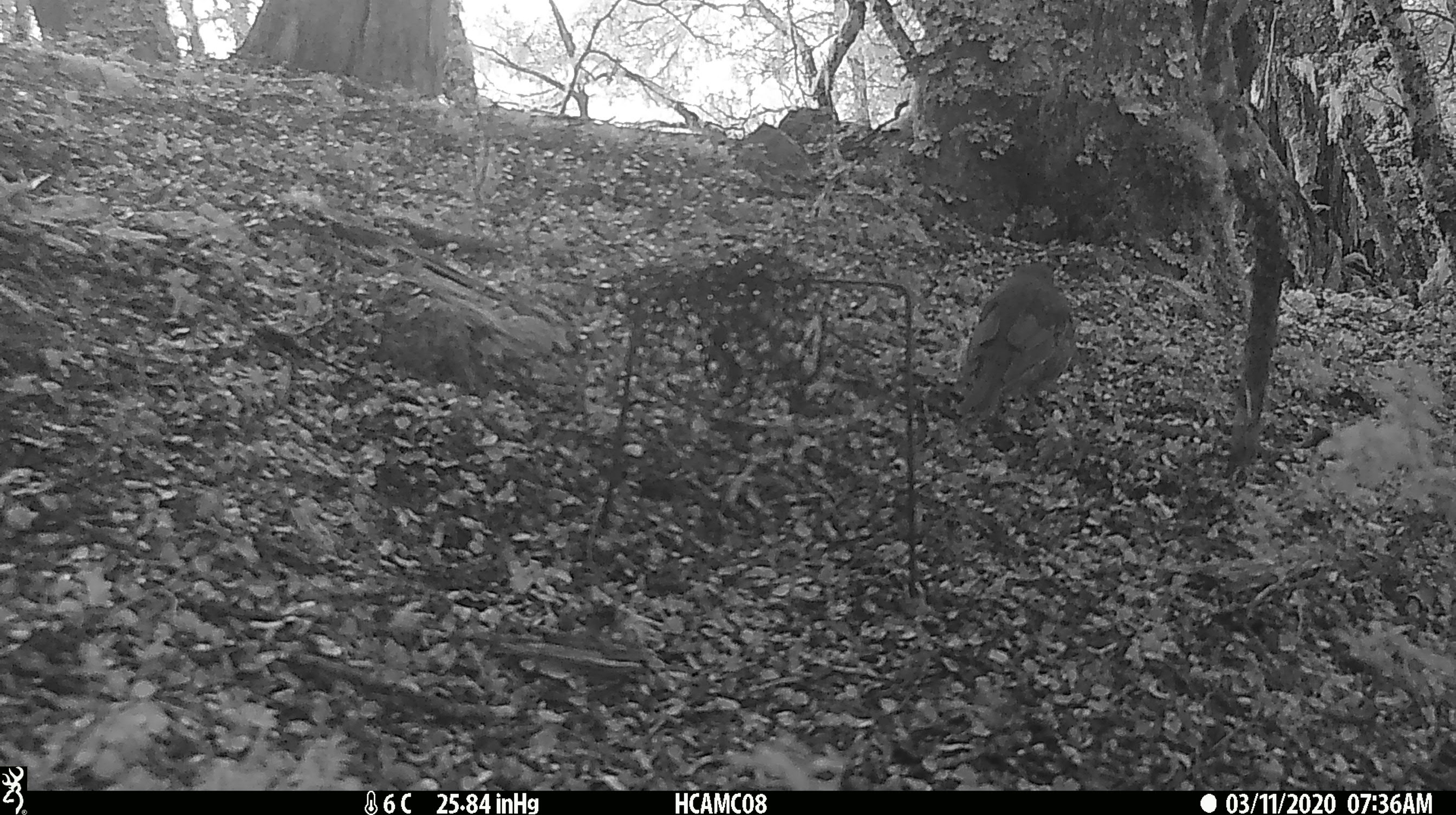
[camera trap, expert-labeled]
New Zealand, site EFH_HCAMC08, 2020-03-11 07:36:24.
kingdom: Animalia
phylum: Chordata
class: Aves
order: Passeriformes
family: Petroicidae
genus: Petroica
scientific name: Petroica australis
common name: new zealand robin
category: robin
Robin (new zealand robin) (Petroica australis).